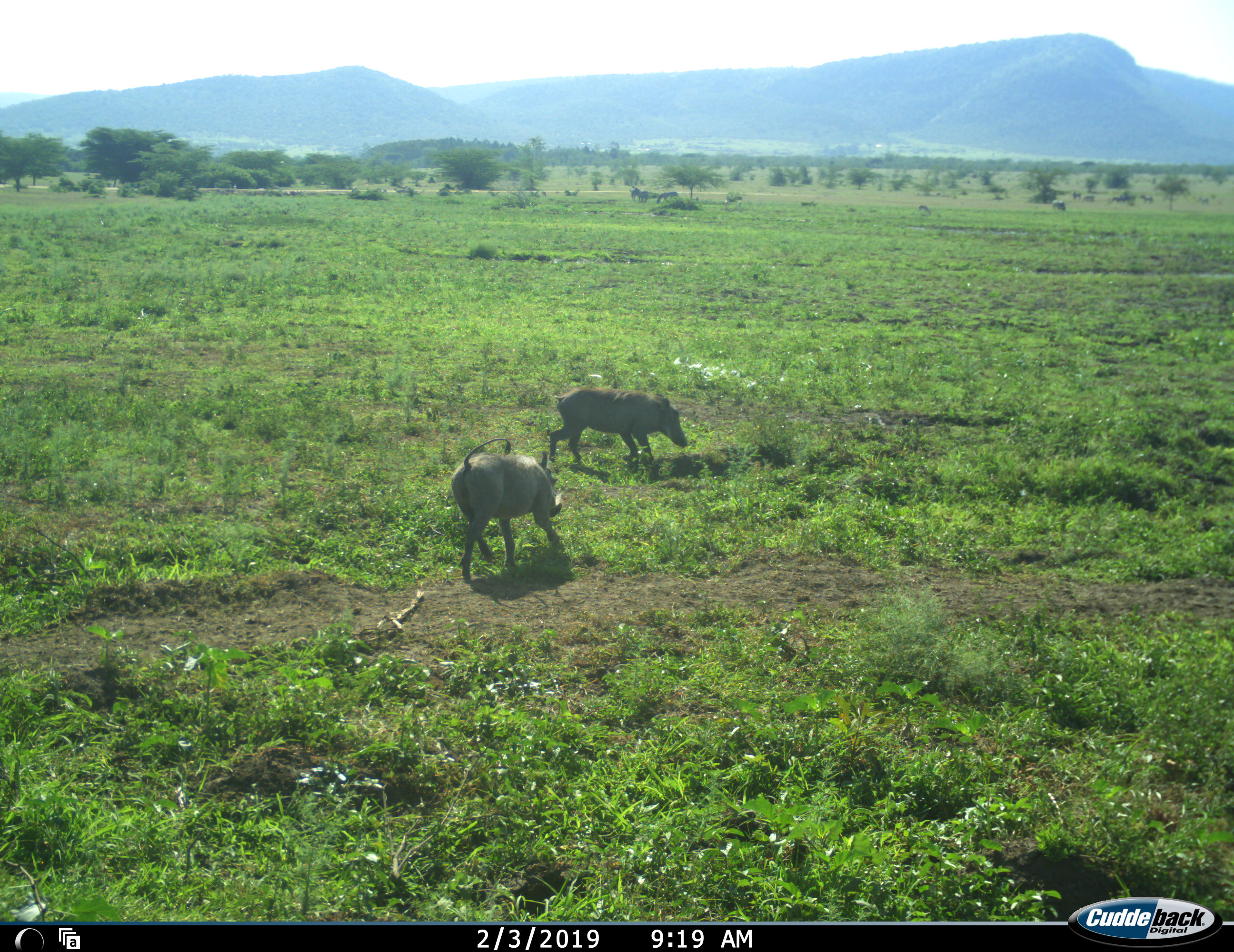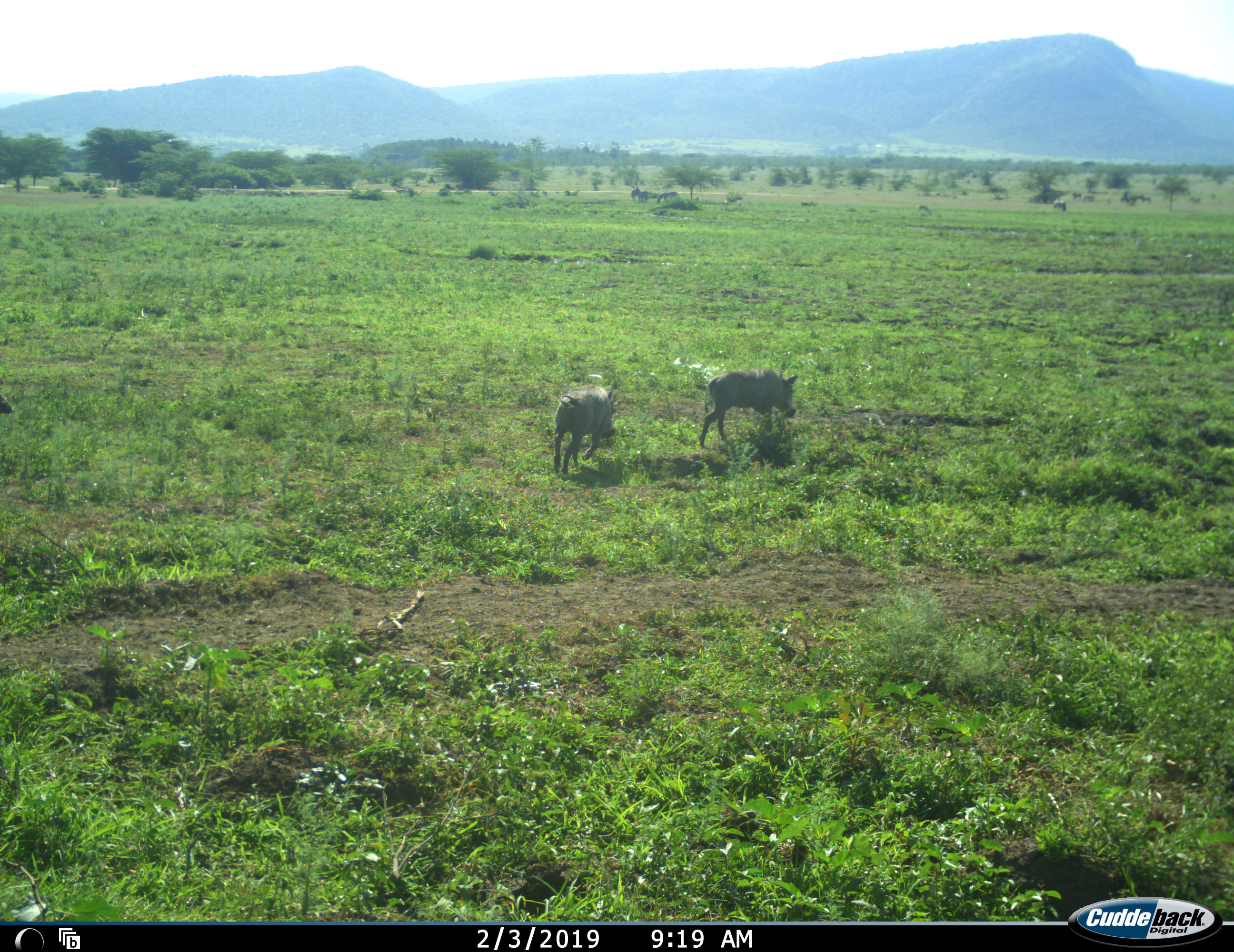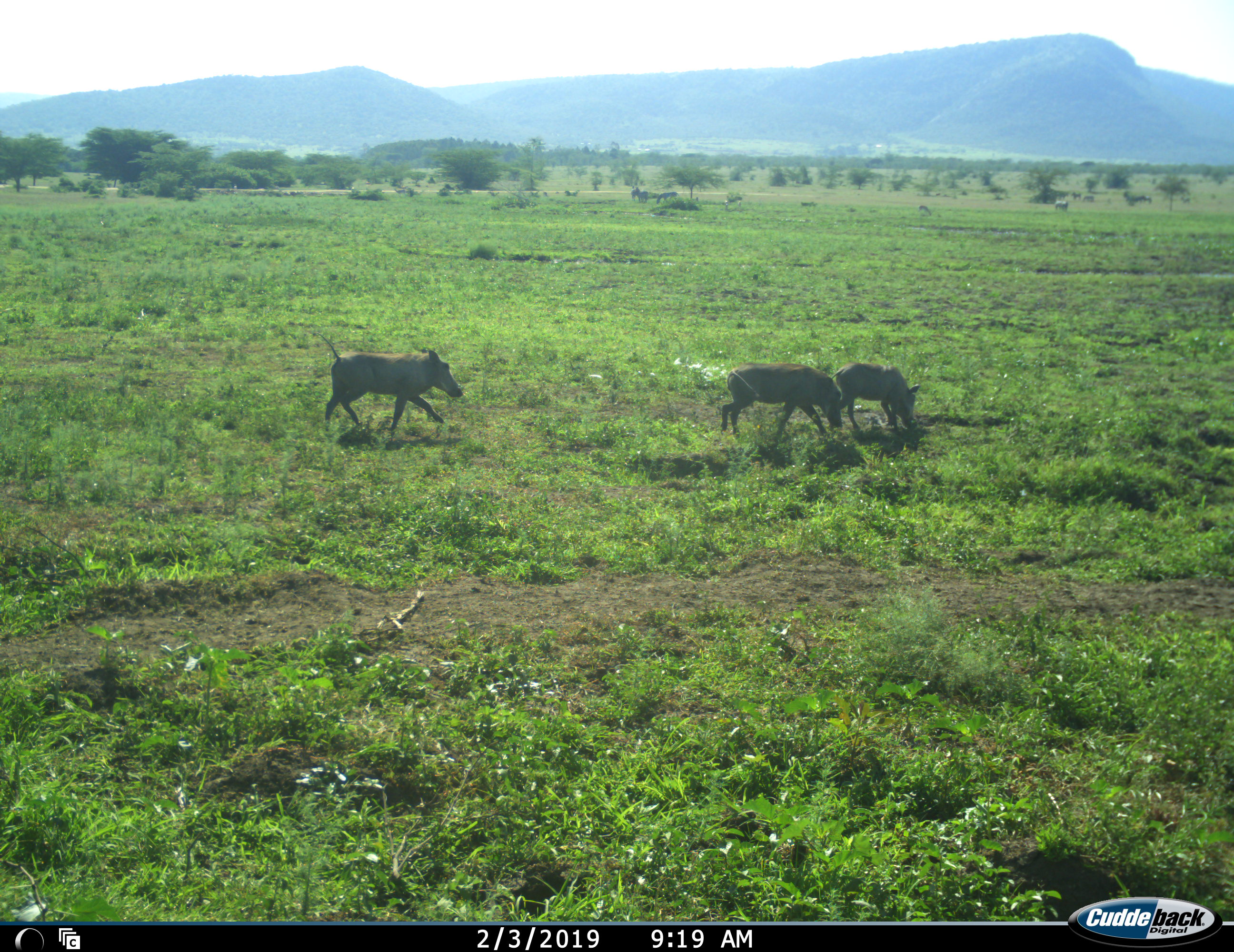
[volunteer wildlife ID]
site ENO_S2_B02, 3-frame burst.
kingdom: Animalia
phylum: Chordata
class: Mammalia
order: Artiodactyla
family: Suidae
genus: Phacochoerus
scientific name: Phacochoerus africanus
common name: warthog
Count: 2.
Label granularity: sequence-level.